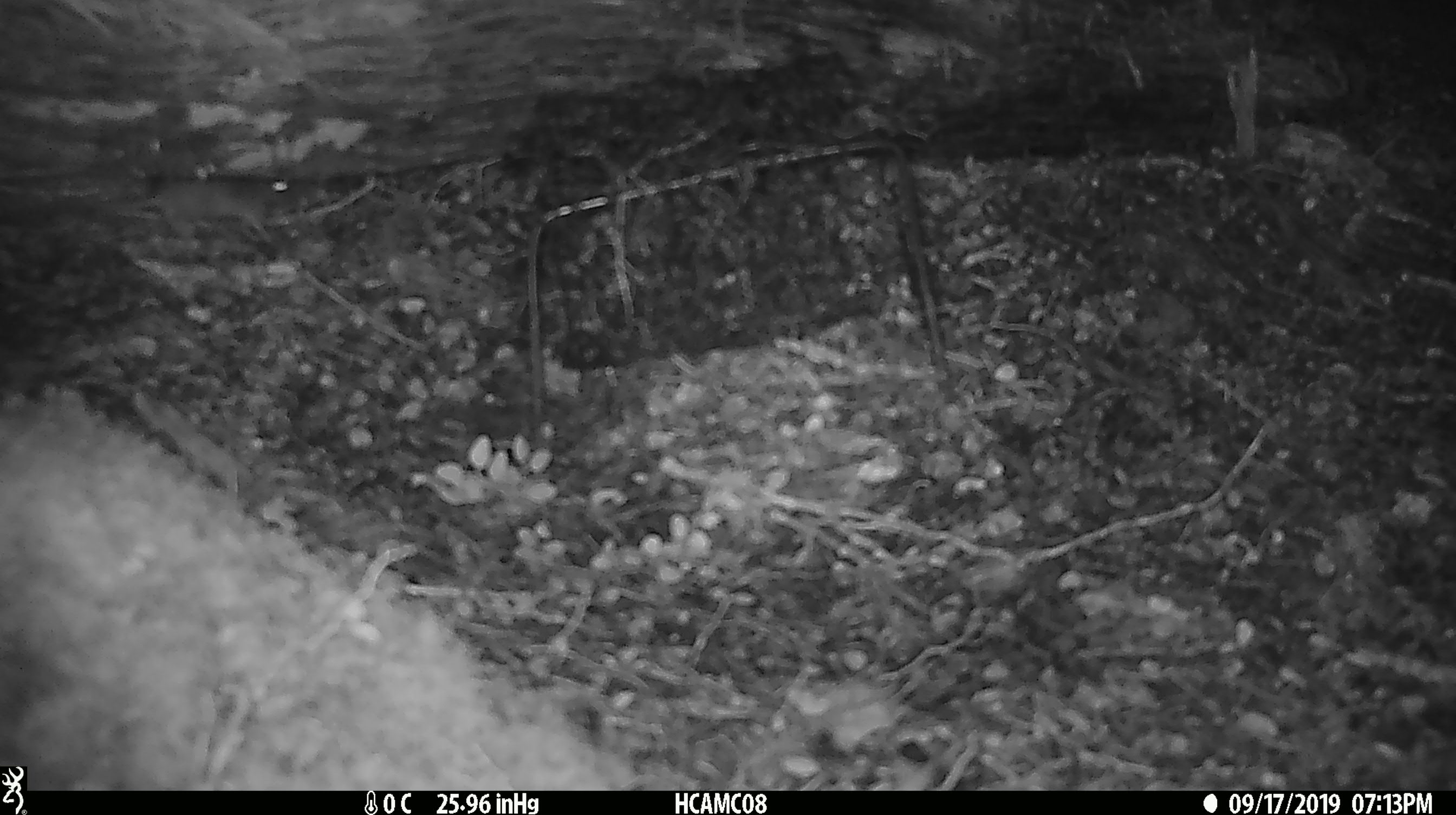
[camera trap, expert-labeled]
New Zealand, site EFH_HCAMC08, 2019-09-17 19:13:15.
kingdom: Animalia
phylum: Chordata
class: Mammalia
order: Rodentia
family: Muridae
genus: Mus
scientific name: Mus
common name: mouse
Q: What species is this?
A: Mouse (Mus).